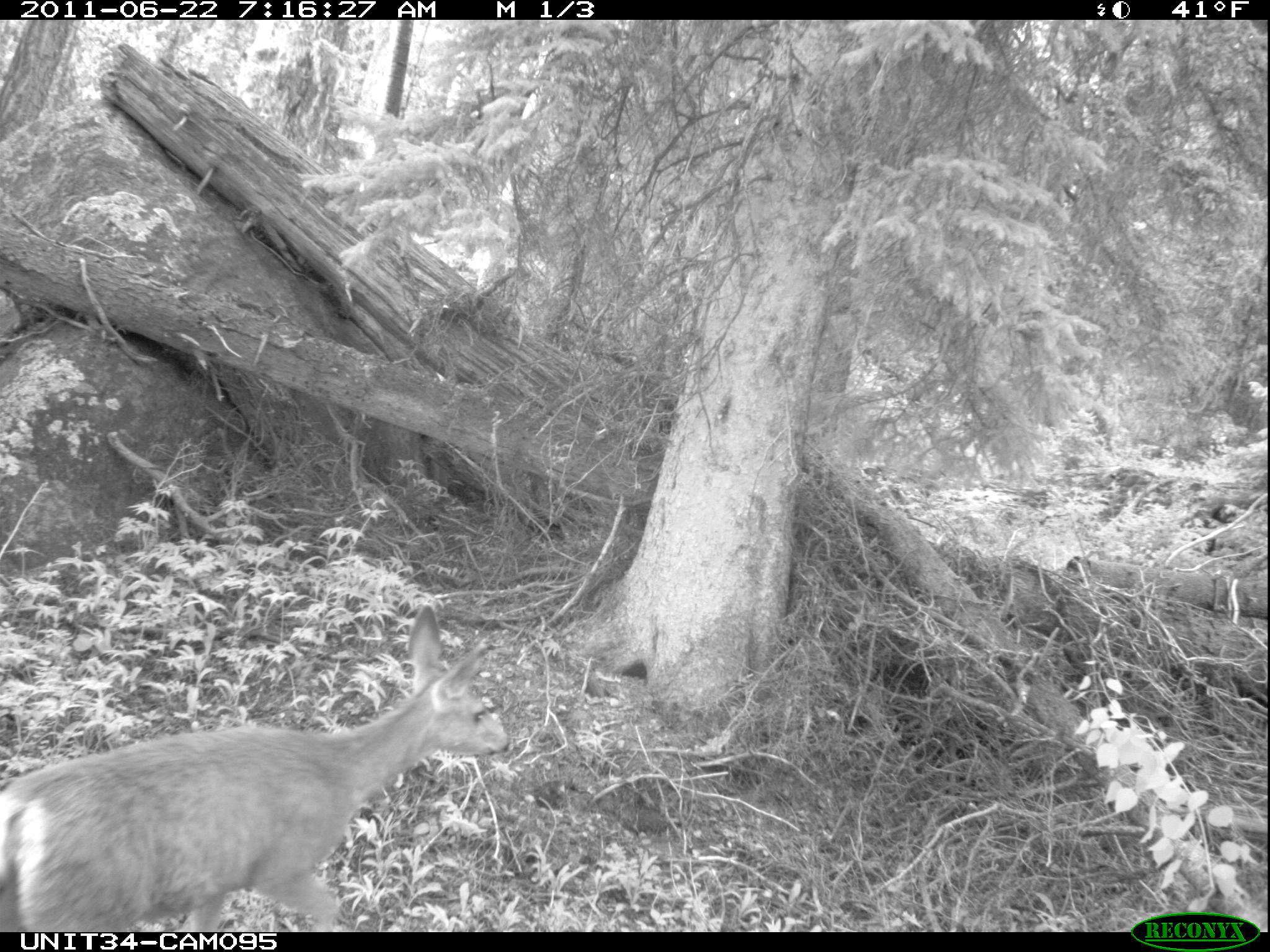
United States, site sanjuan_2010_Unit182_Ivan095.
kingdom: Animalia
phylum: Chordata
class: Mammalia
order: Artiodactyla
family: Cervidae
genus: Odocoileus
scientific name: Odocoileus hemionus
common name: mule deer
Odocoileus hemionus (mule deer).